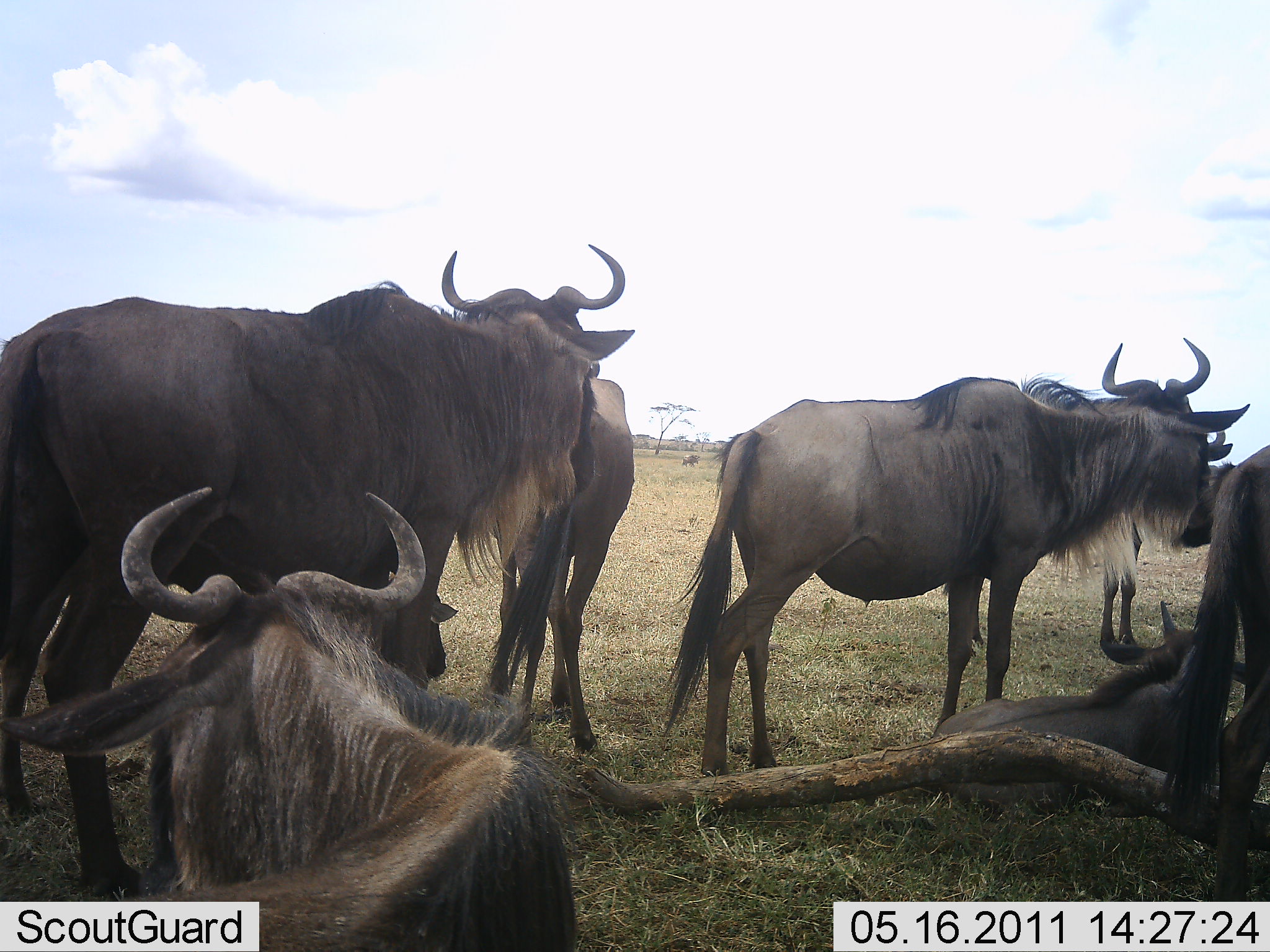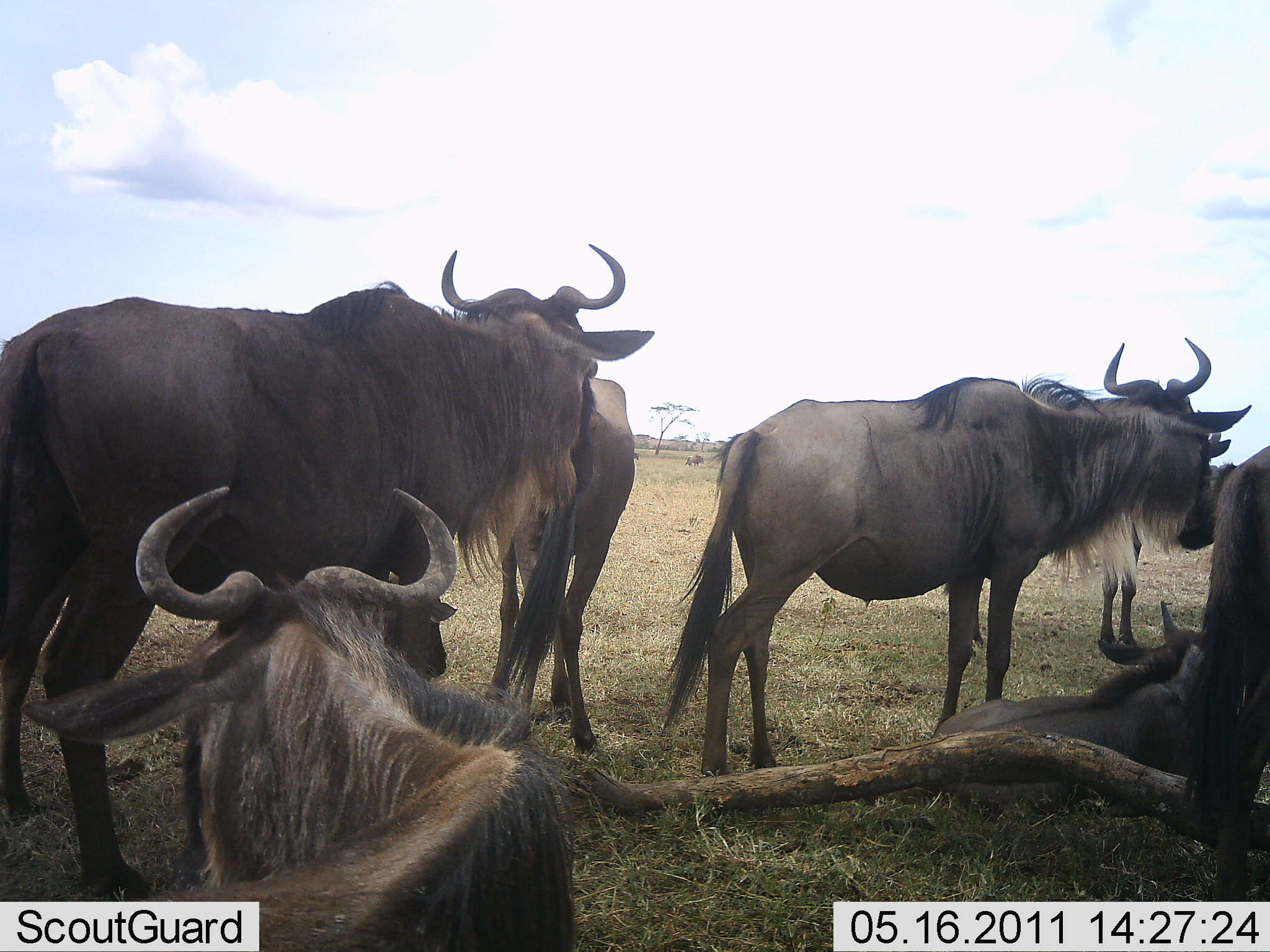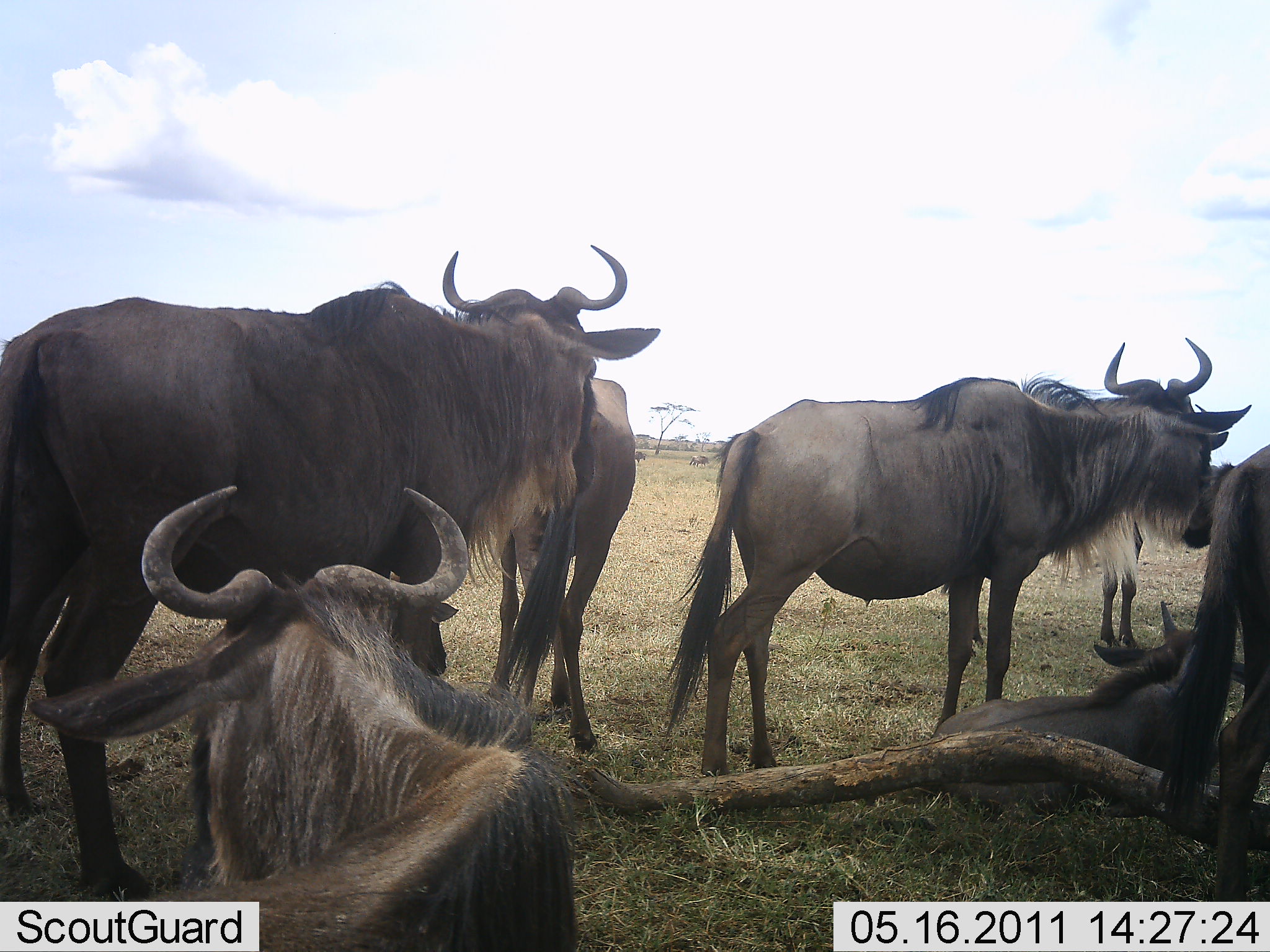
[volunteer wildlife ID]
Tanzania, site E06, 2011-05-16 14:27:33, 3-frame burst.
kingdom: Animalia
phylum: Chordata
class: Mammalia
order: Artiodactyla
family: Bovidae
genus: Connochaetes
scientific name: Connochaetes taurinus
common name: blue wildebeest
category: wildebeest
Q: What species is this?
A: Wildebeest (blue wildebeest) (Connochaetes taurinus).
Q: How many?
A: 7.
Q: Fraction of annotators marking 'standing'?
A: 82%.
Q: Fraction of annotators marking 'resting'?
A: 82%.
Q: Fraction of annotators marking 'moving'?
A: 18%.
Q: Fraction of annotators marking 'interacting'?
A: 9%.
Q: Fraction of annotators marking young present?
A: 27%.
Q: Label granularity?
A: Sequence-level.